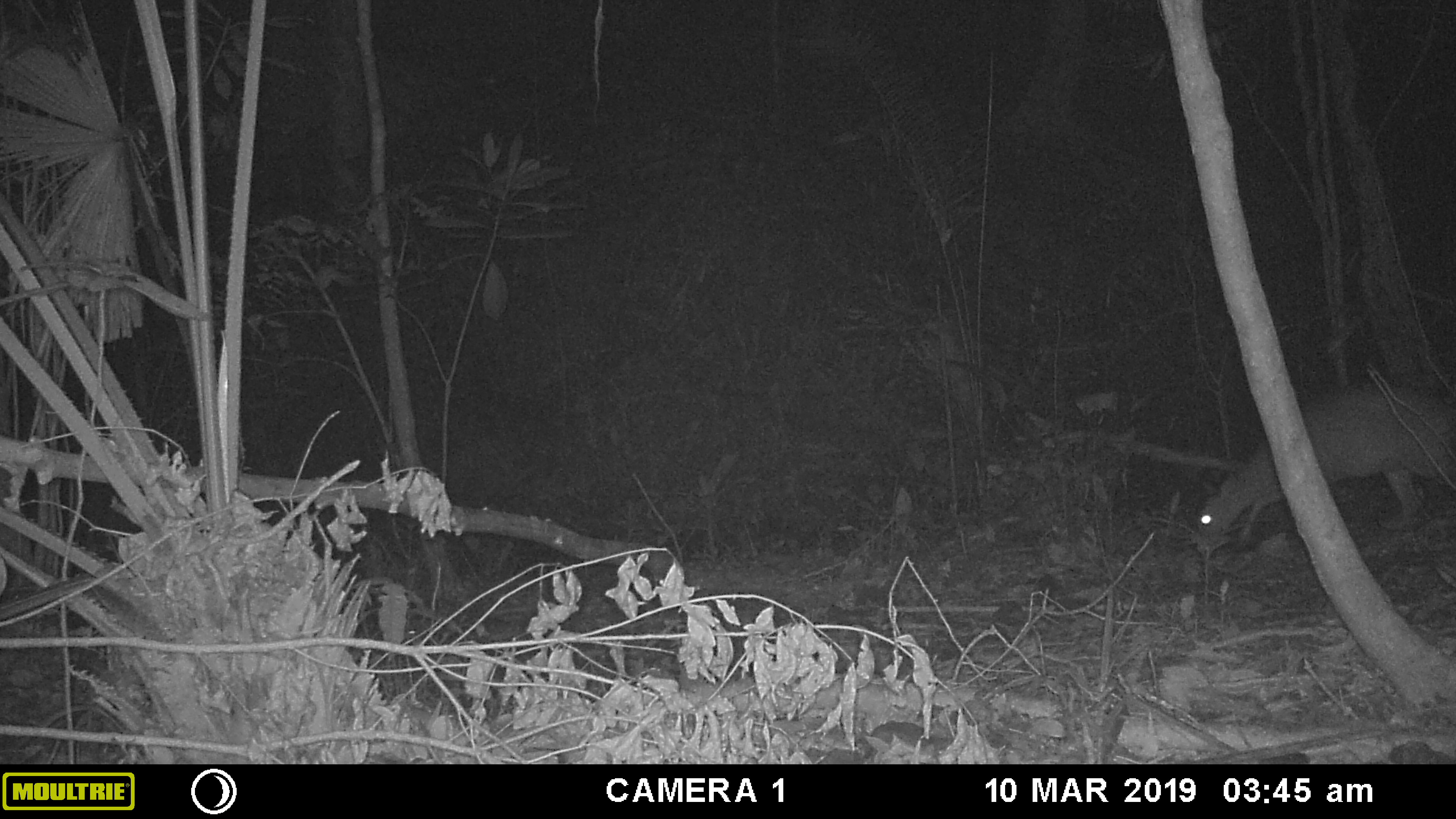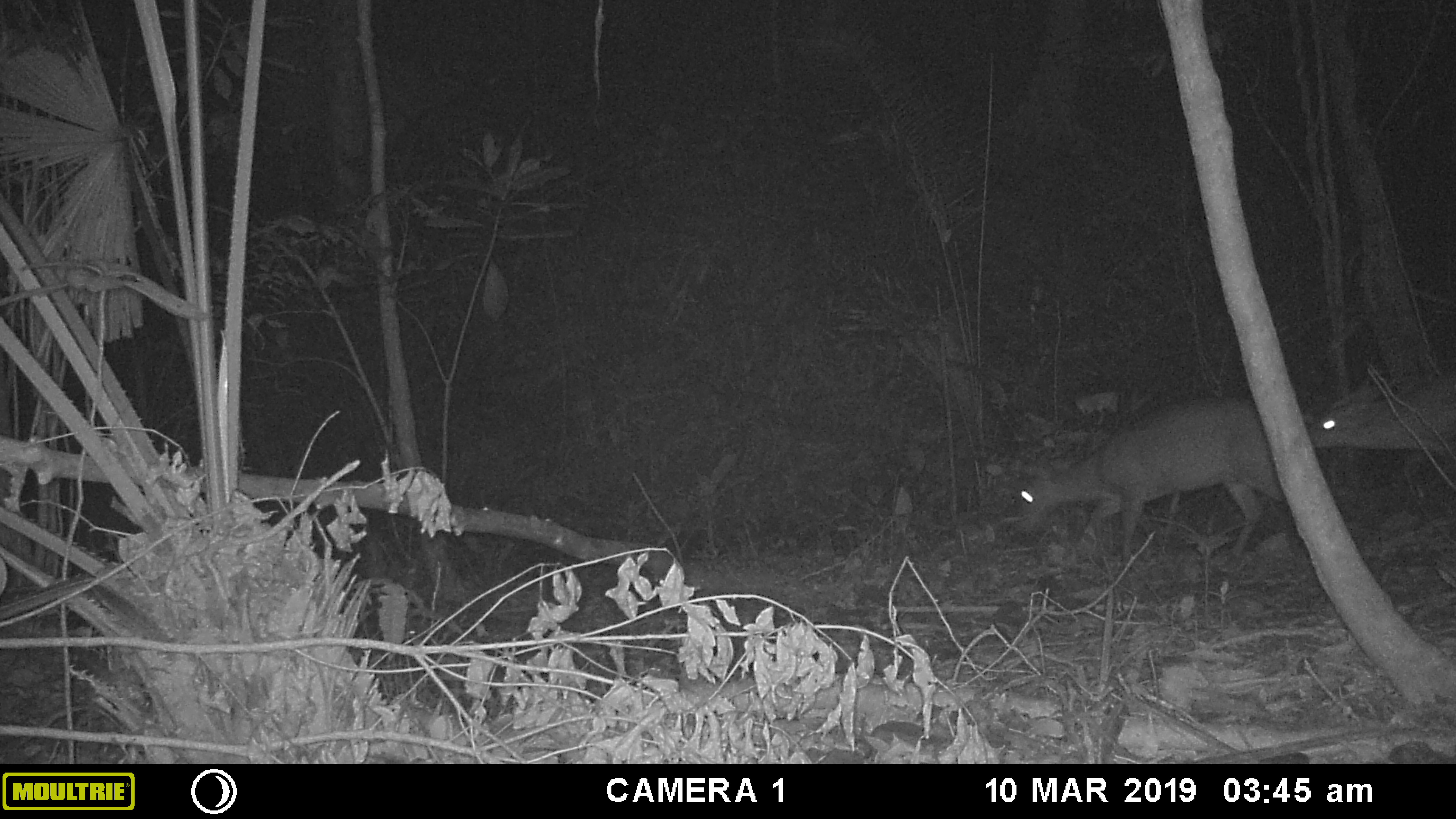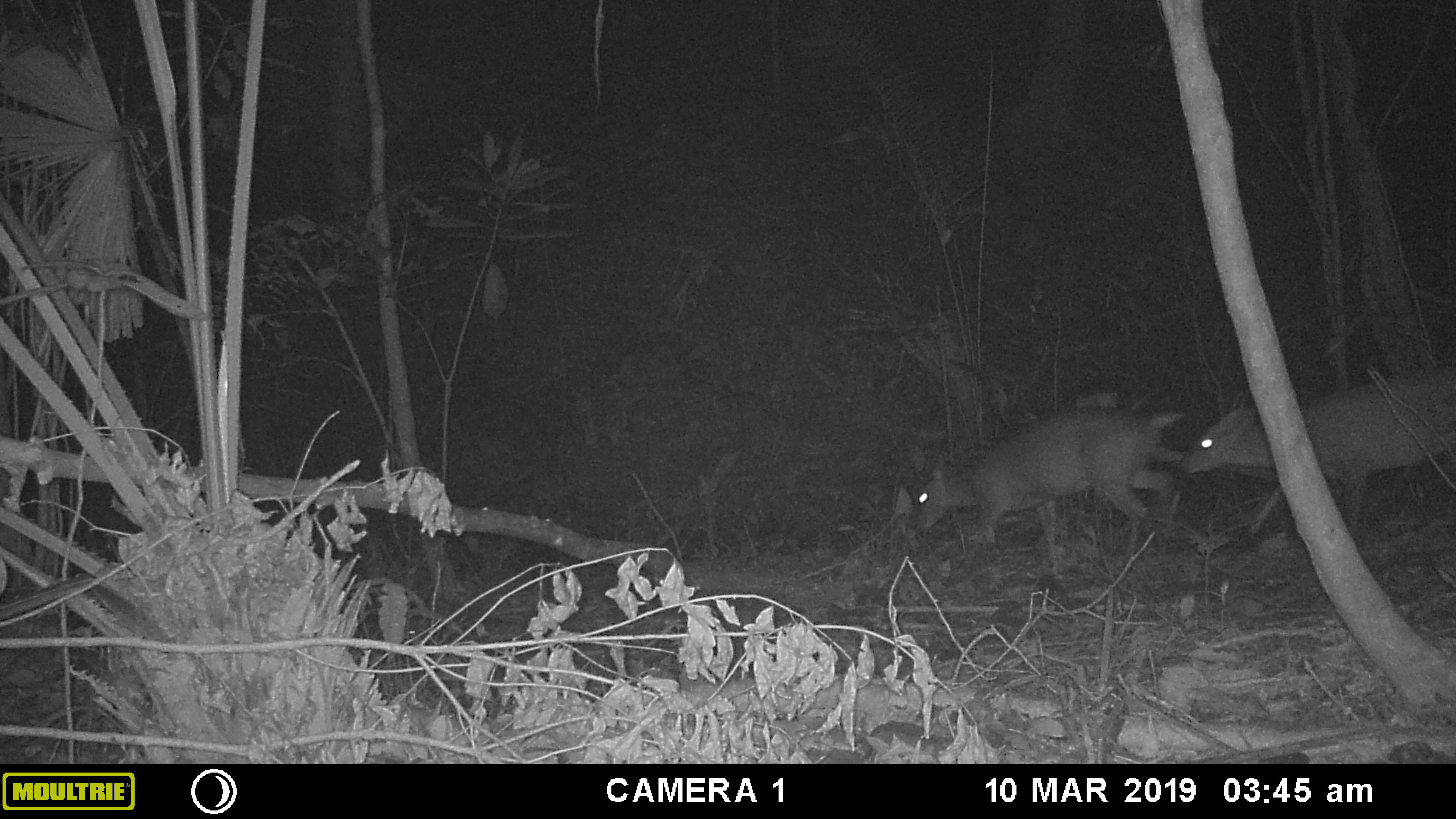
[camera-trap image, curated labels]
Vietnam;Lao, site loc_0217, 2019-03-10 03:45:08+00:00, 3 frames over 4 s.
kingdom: Animalia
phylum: Chordata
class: Mammalia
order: Artiodactyla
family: Cervidae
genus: Muntiacus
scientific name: Muntiacus vuquangensis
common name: large-antlered muntjac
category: large antlered muntjac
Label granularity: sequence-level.